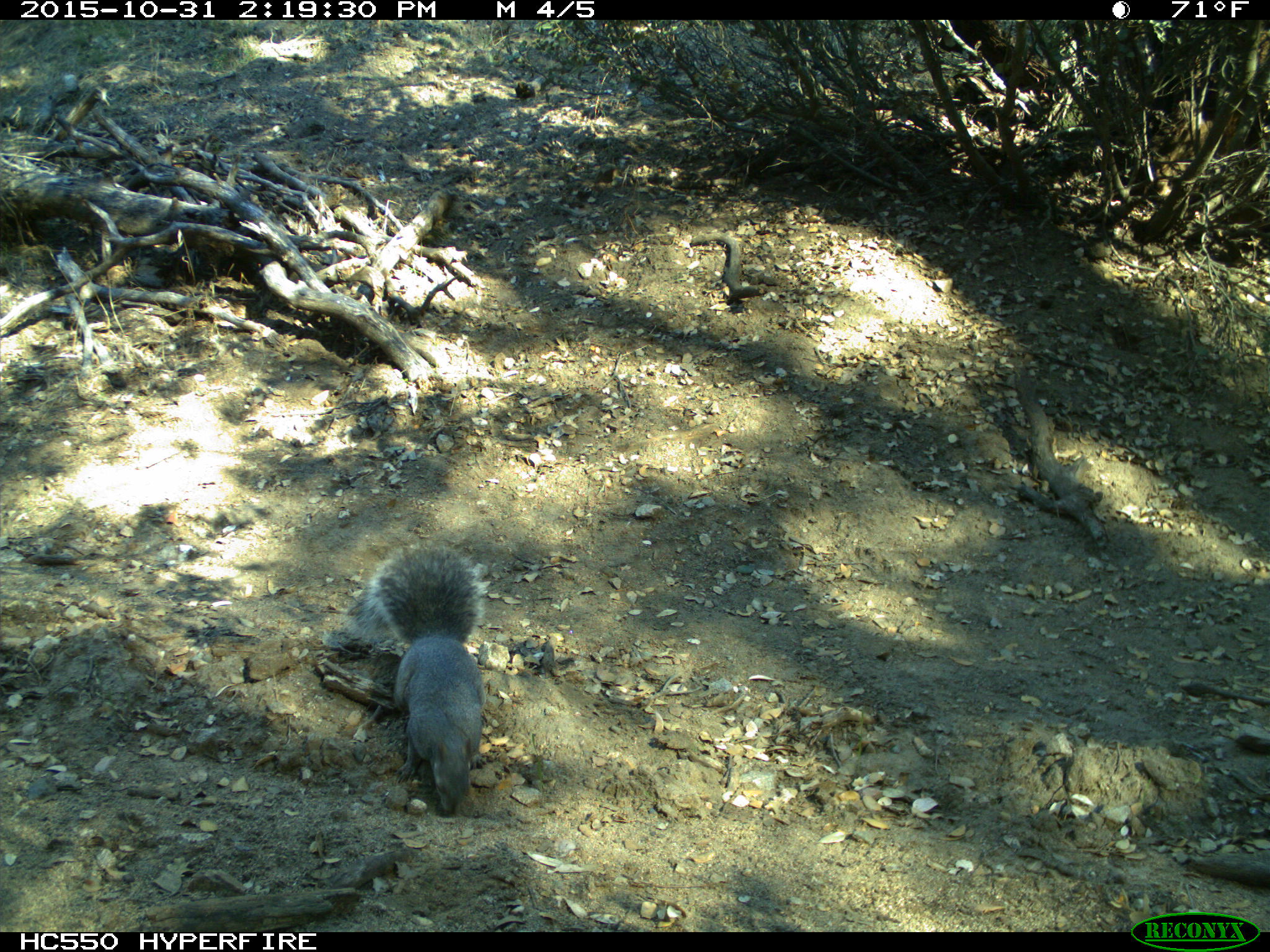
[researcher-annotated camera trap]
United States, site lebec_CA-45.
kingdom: Animalia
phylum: Chordata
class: Mammalia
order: Rodentia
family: Sciuridae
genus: Sciurus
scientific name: Sciurus carolinensis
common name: eastern gray squirrel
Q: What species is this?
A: Sciurus carolinensis (eastern gray squirrel).